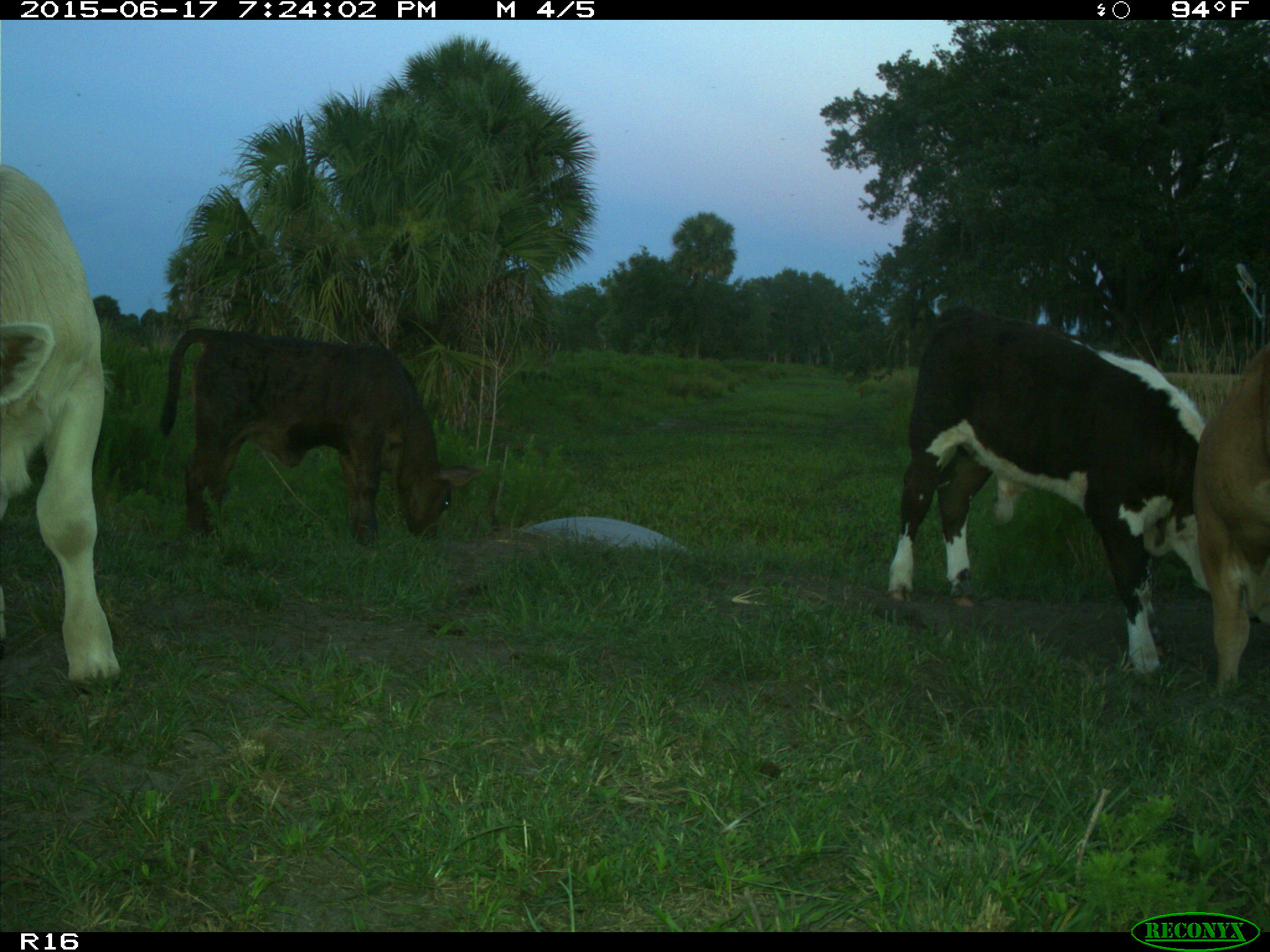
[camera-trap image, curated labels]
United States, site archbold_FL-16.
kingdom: Animalia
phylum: Chordata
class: Mammalia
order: Artiodactyla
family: Bovidae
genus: Bos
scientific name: Bos taurus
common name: domestic cow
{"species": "Bos taurus (domestic cow)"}